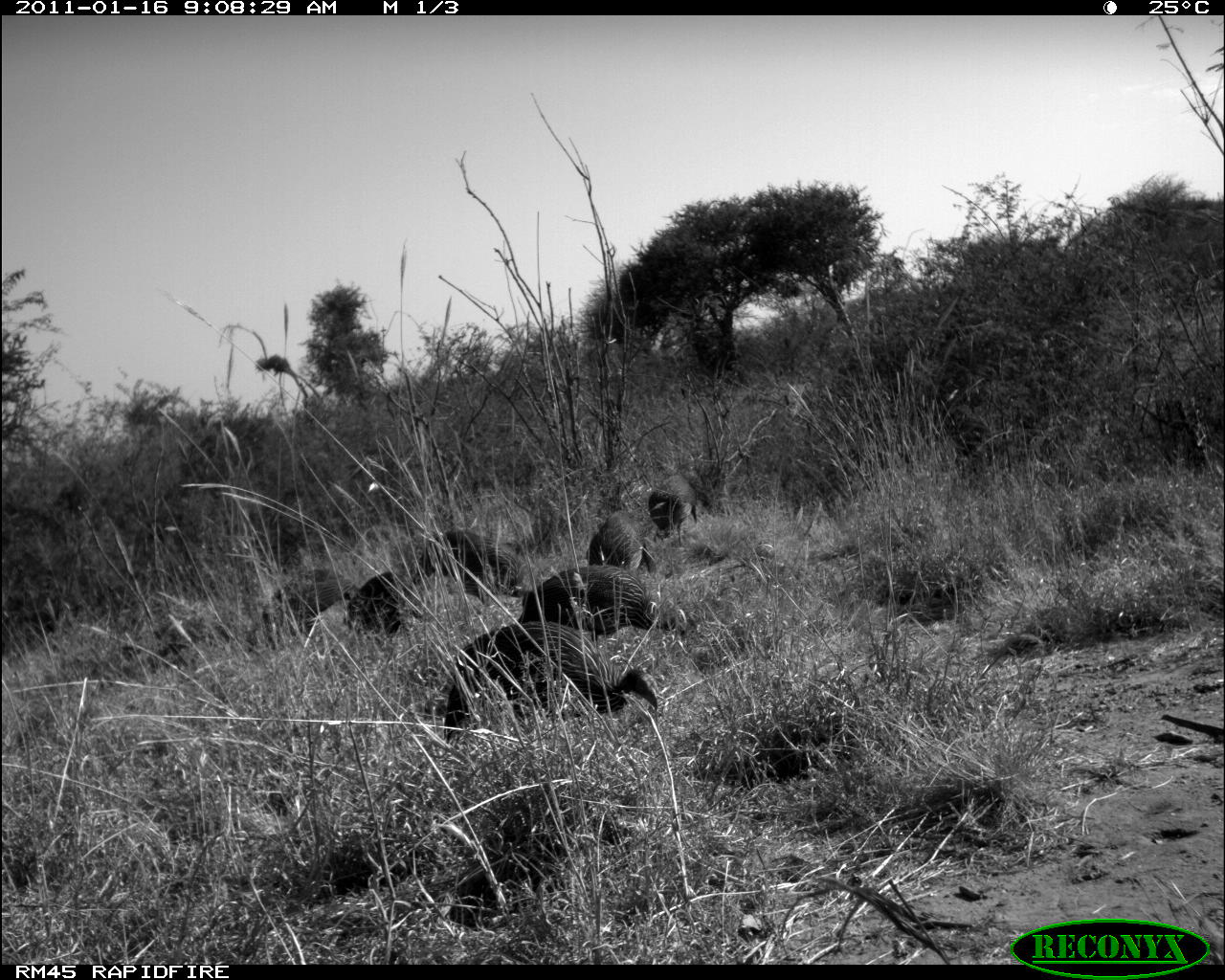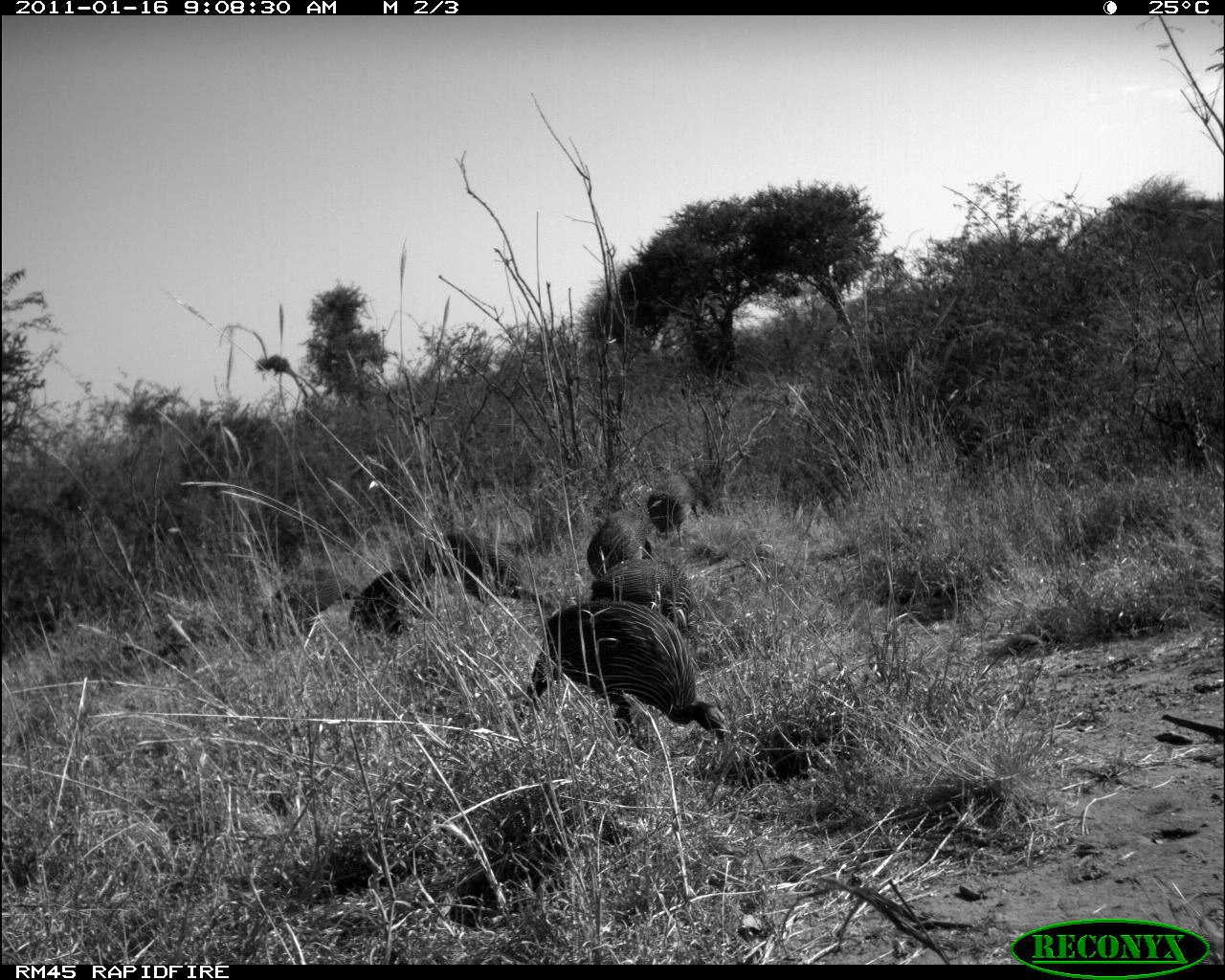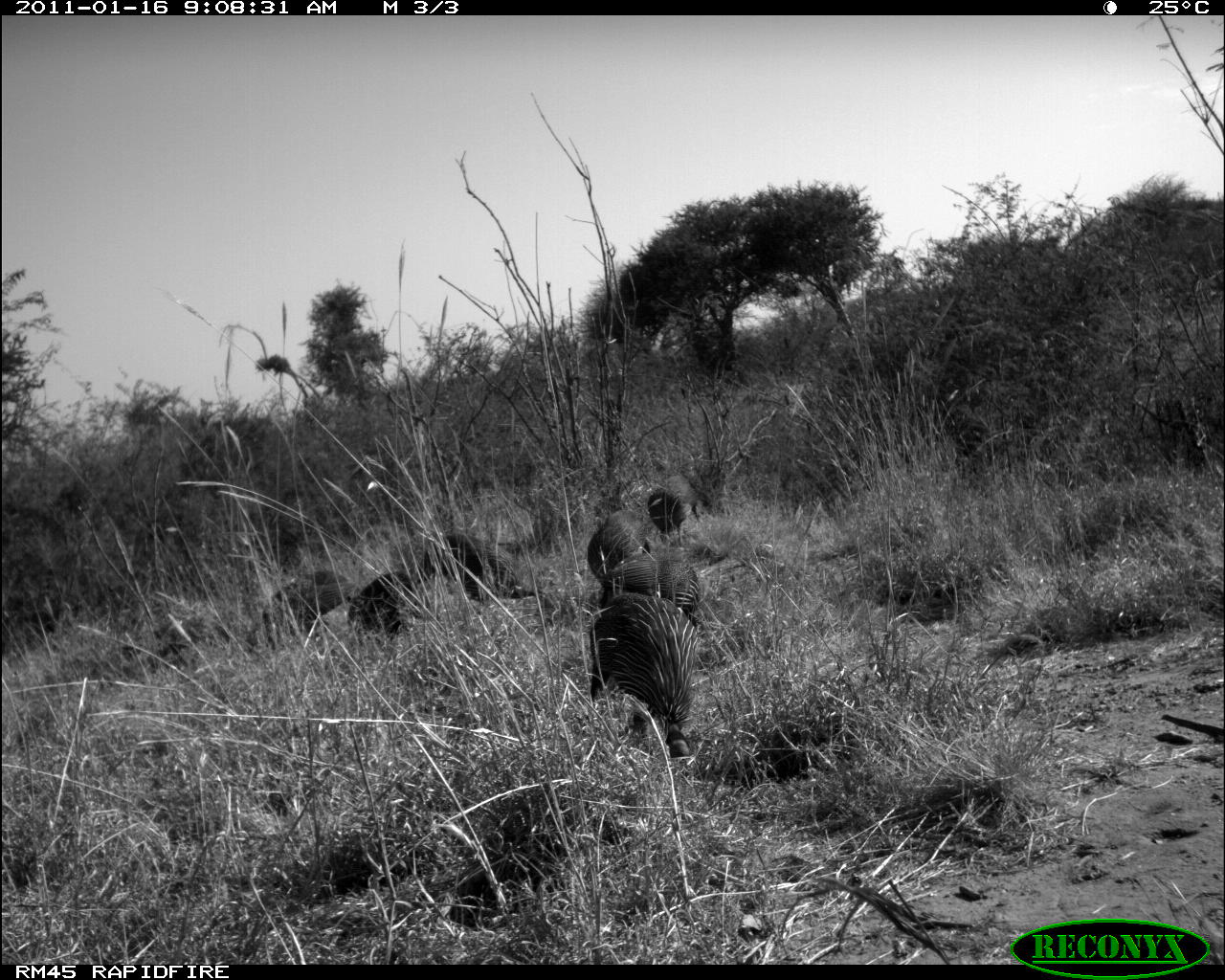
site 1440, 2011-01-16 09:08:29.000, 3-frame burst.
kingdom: Animalia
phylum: Chordata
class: Aves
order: Galliformes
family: Numididae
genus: Acryllium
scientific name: Acryllium vulturinum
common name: vulturine guineafowl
Acryllium vulturinum (vulturine guineafowl), count 7.